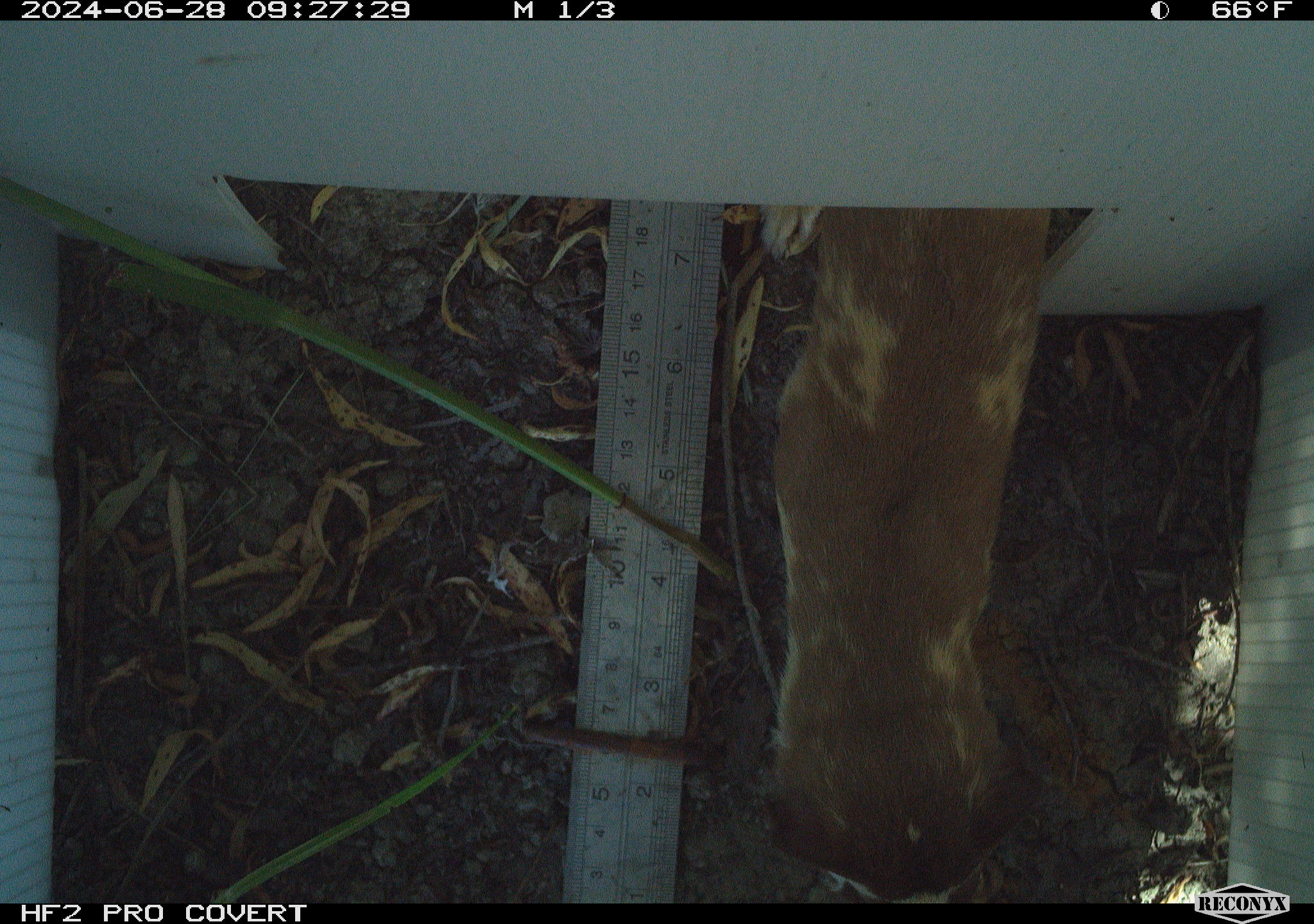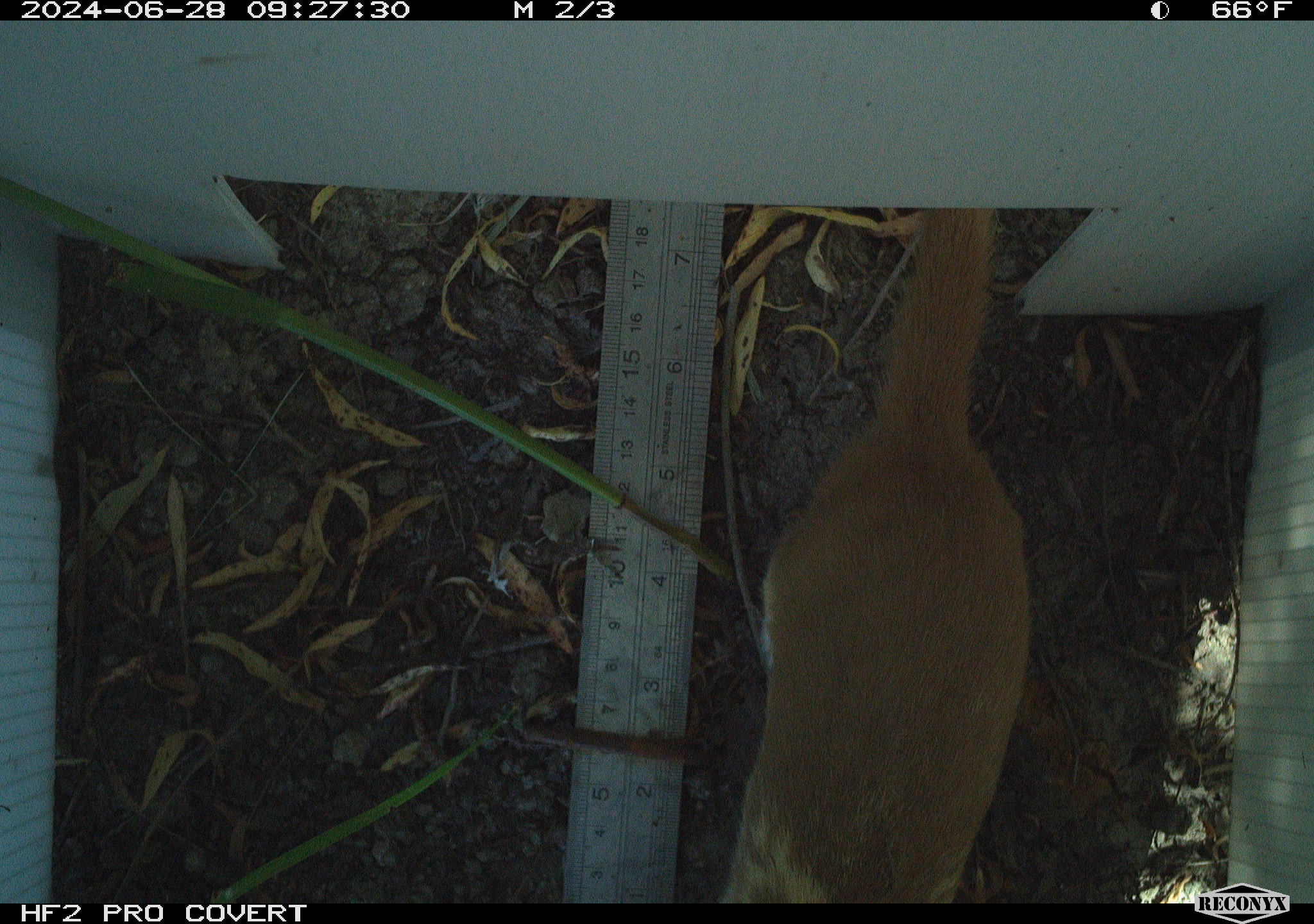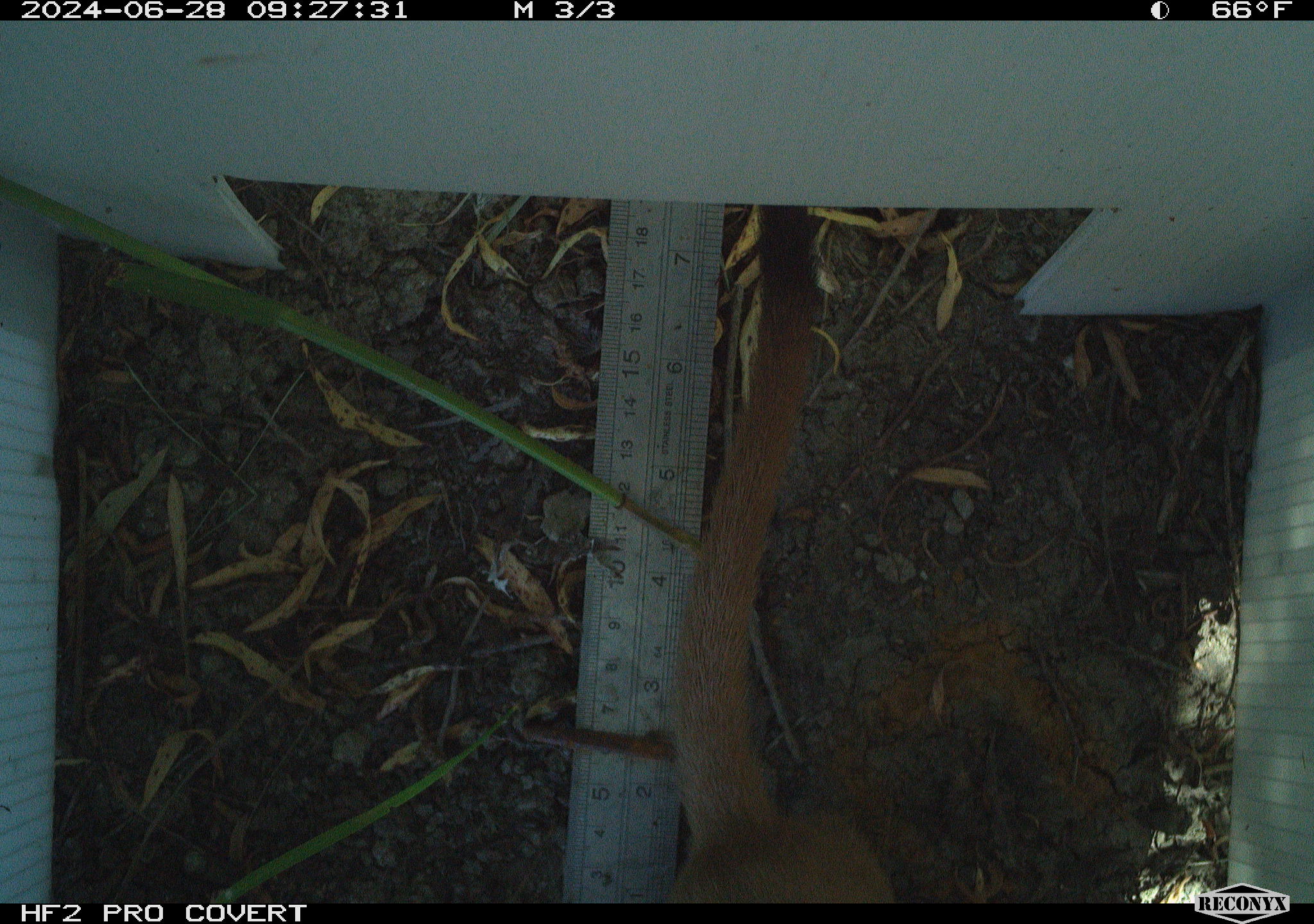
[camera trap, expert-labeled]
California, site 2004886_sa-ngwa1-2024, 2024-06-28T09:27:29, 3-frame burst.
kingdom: Animalia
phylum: Chordata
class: Mammalia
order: Carnivora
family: Mustelidae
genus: Neogale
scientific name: Neogale frenata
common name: long-tailed weasel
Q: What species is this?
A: Long-tailed weasel (Neogale frenata).